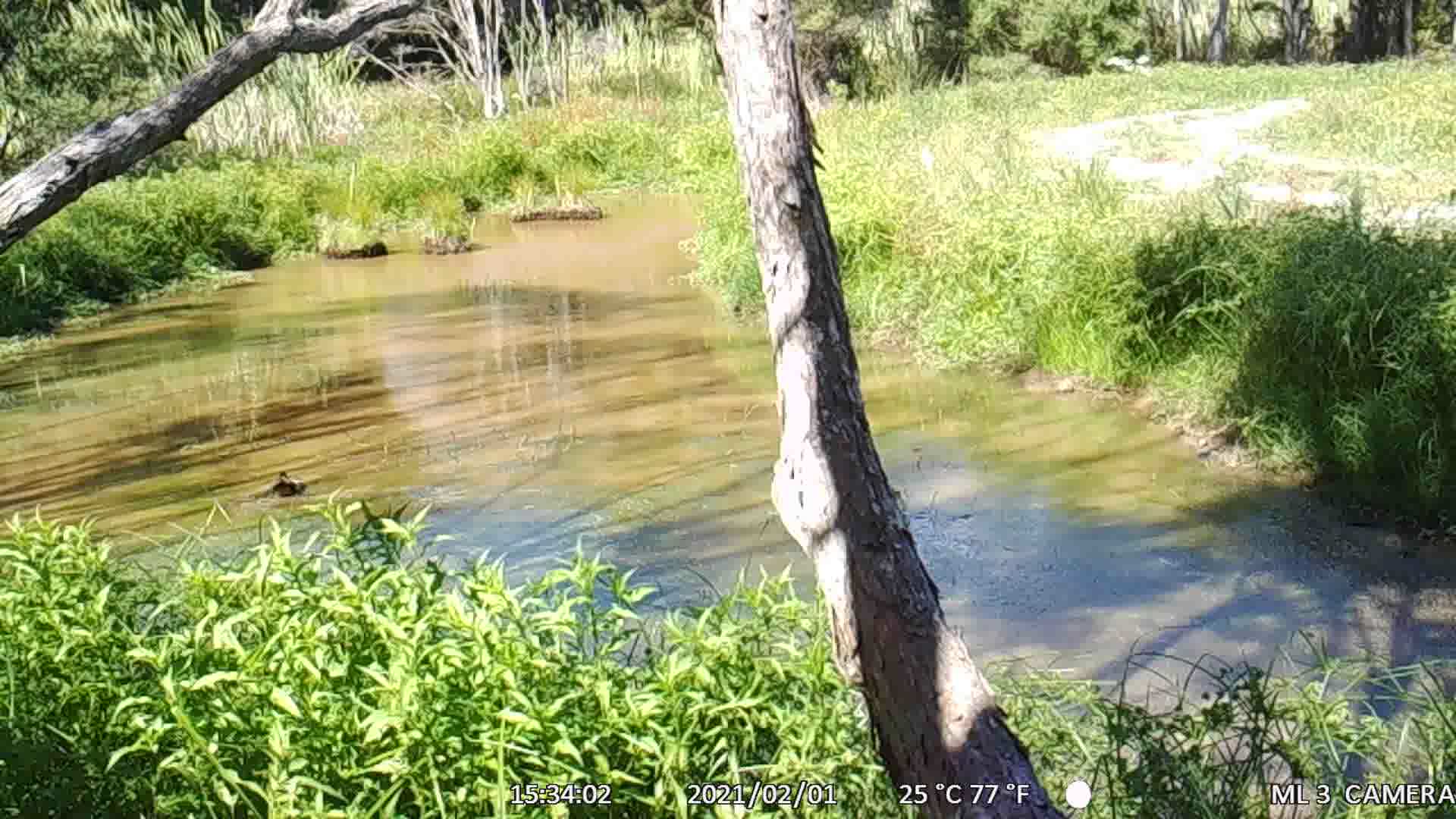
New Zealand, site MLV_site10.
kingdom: Animalia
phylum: Chordata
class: Aves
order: Anseriformes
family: Anatidae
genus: Tadorna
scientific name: Tadorna variegata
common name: paradise shelduck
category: paradise duck